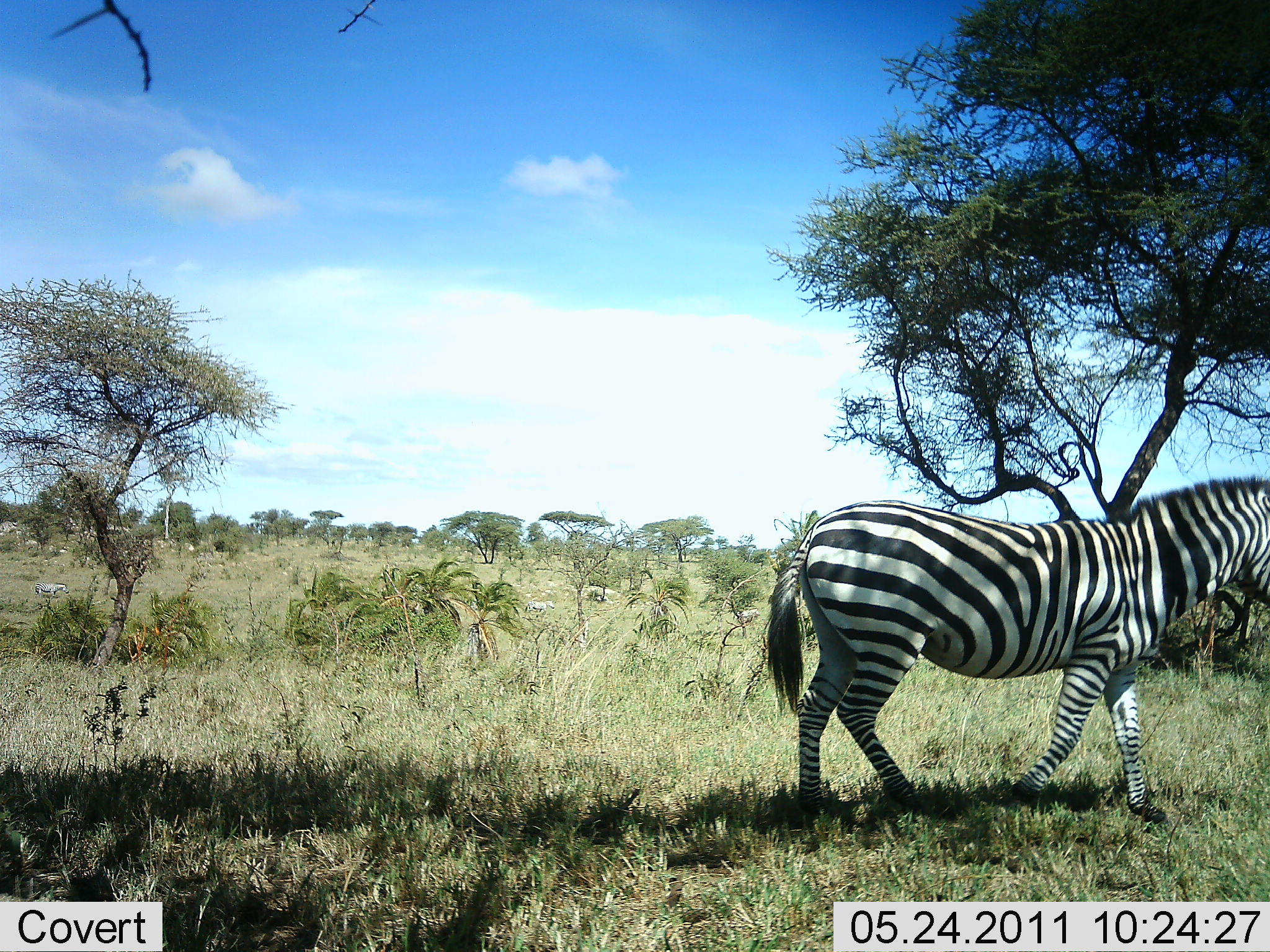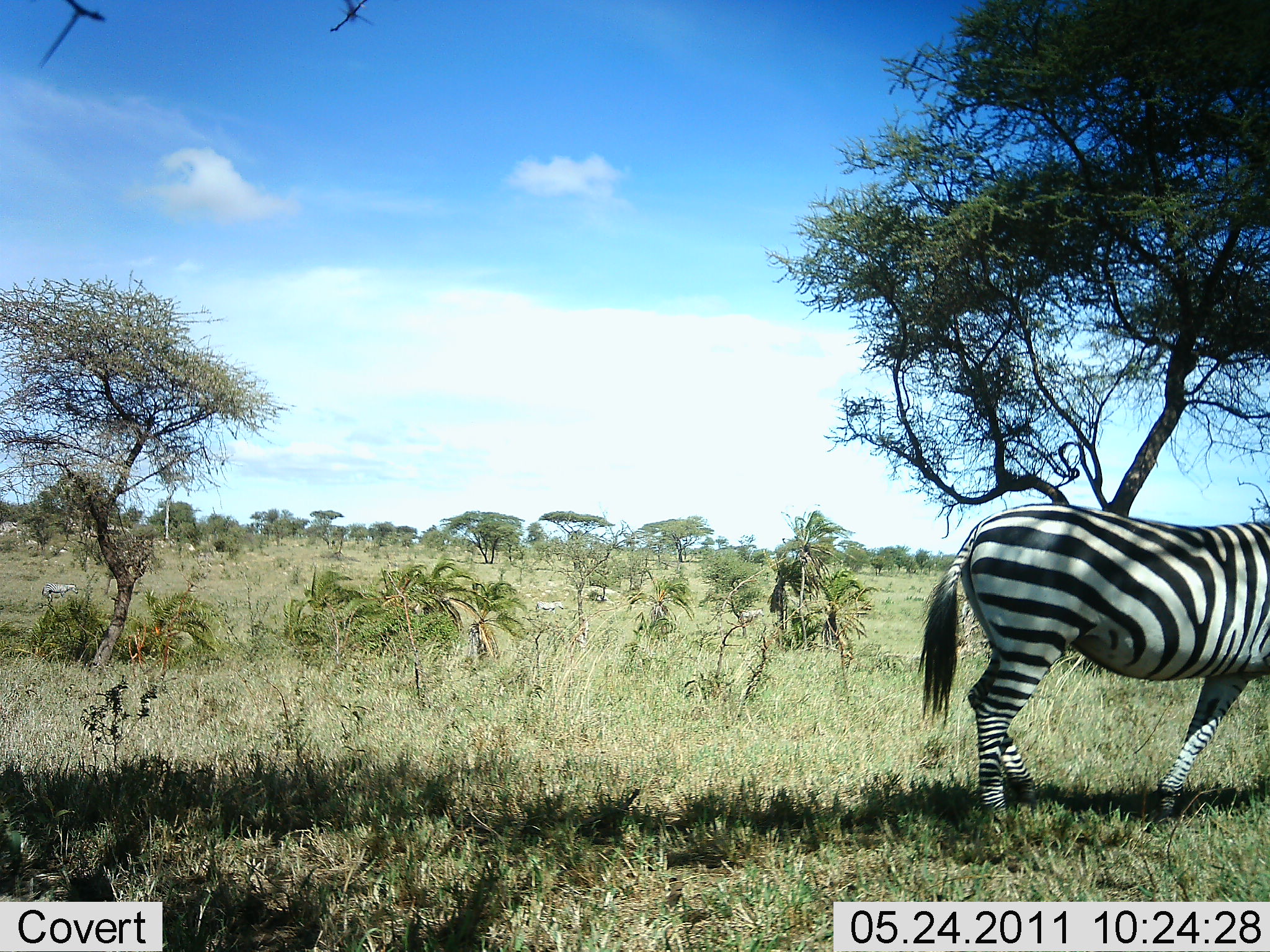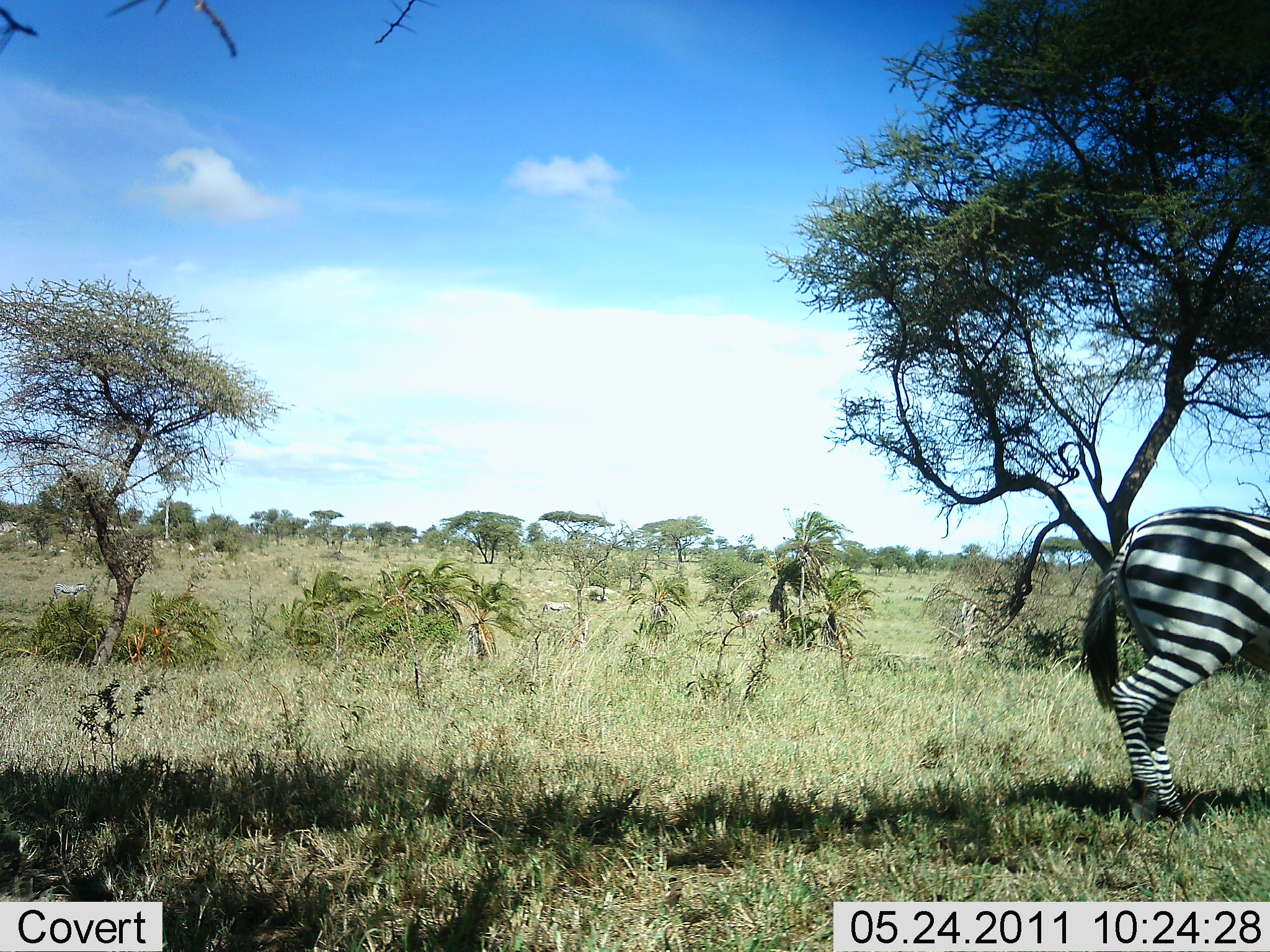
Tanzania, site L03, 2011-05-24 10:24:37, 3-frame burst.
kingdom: Animalia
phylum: Chordata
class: Mammalia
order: Perissodactyla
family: Equidae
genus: Equus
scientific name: Equus quagga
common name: plains zebra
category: zebra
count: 1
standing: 8%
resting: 0%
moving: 100%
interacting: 0%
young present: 0%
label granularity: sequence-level